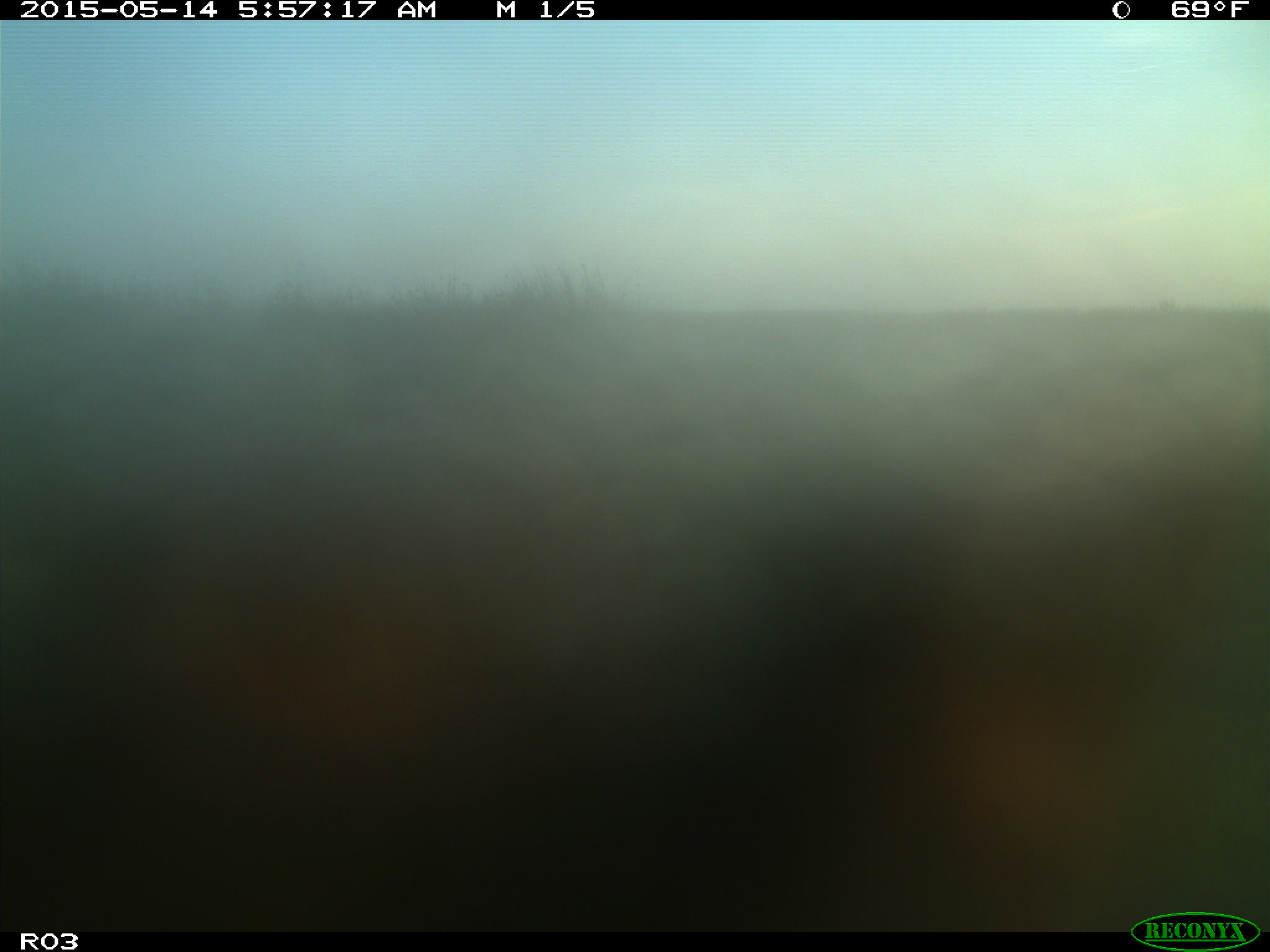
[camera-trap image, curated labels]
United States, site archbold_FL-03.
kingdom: Animalia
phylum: Chordata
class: Mammalia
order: Artiodactyla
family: Bovidae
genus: Bos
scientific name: Bos taurus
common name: domestic cow